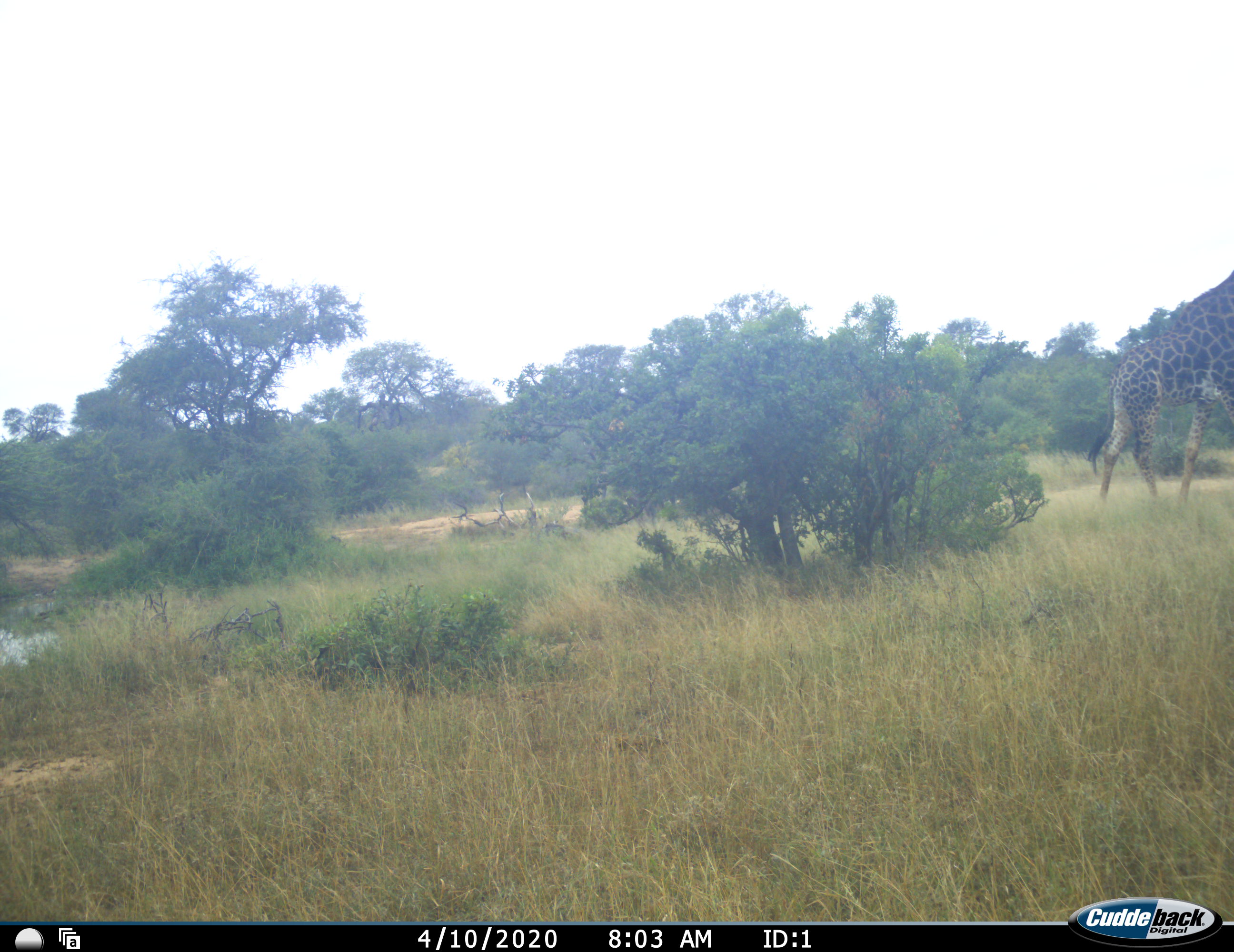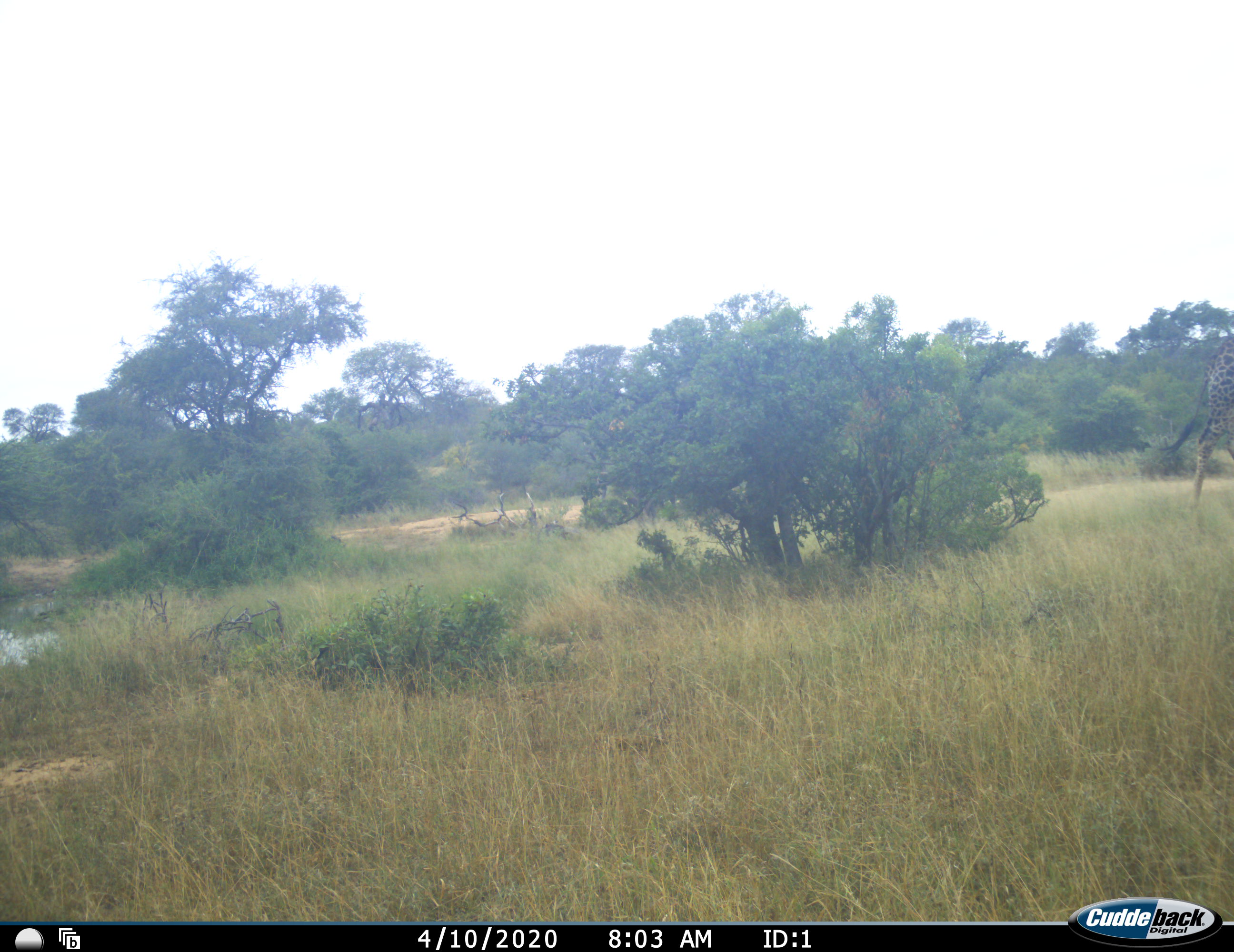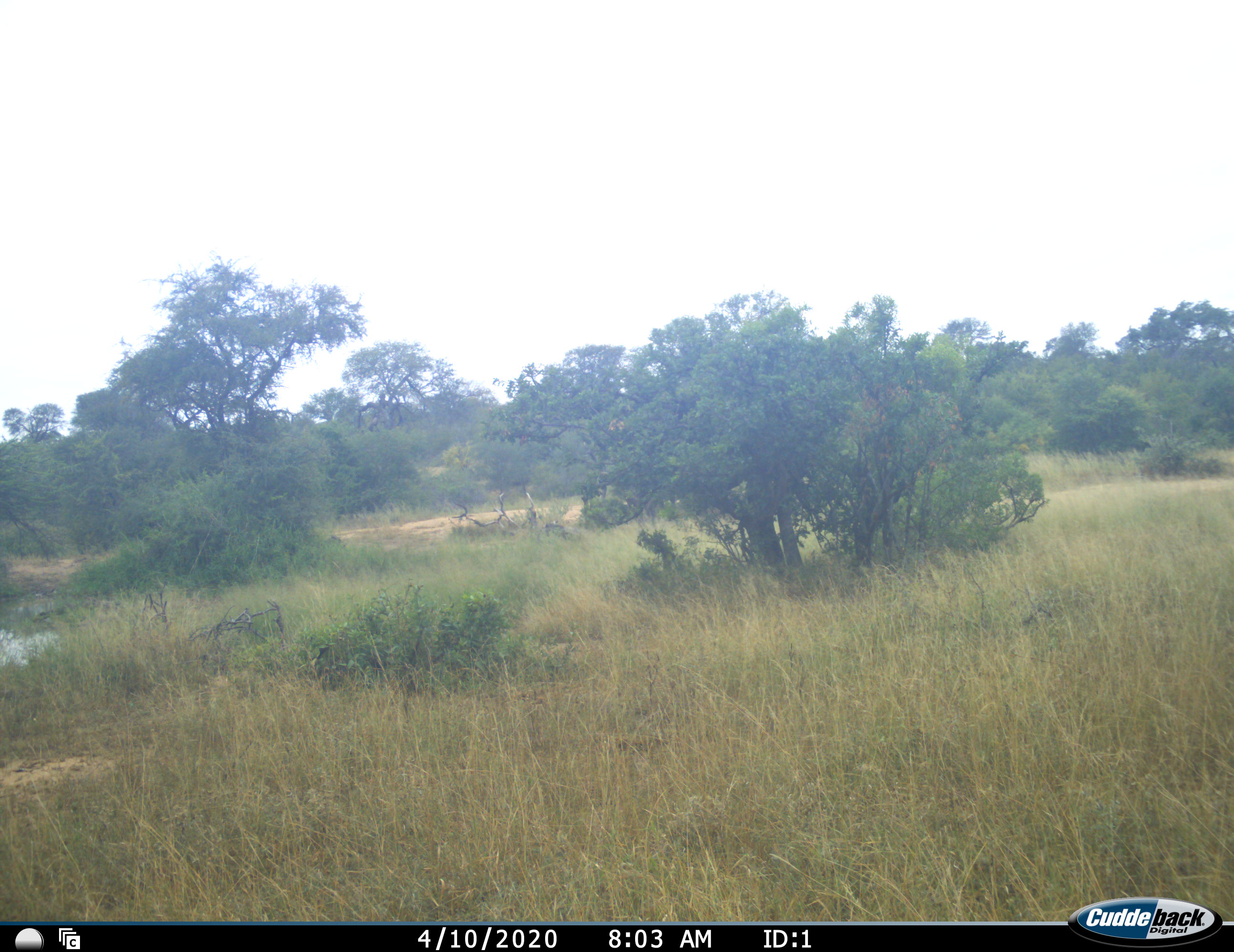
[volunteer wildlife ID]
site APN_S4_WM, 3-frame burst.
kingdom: Animalia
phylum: Chordata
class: Mammalia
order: Artiodactyla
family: Giraffidae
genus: Giraffa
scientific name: Giraffa camelopardalis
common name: giraffe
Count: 1.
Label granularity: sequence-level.